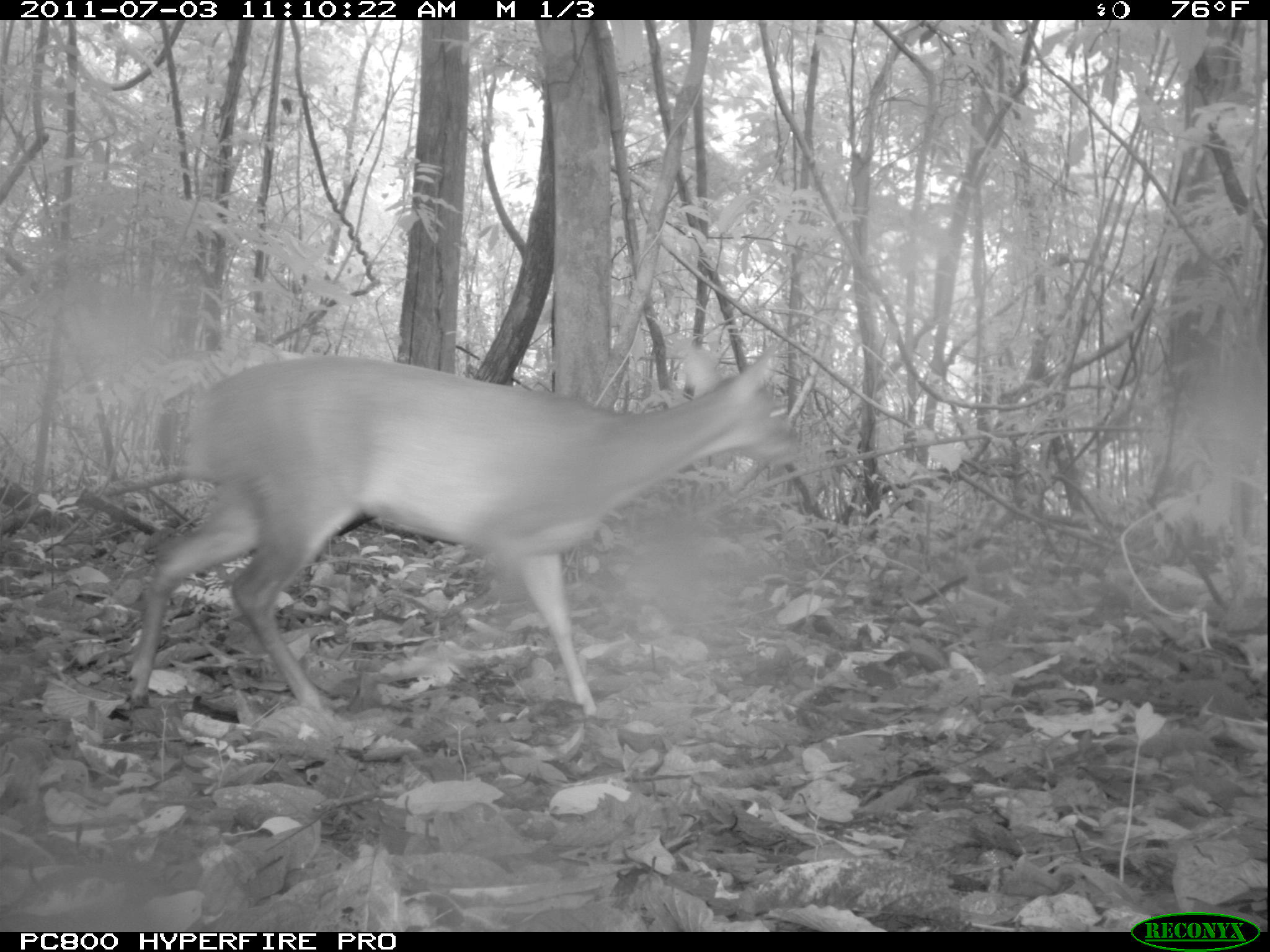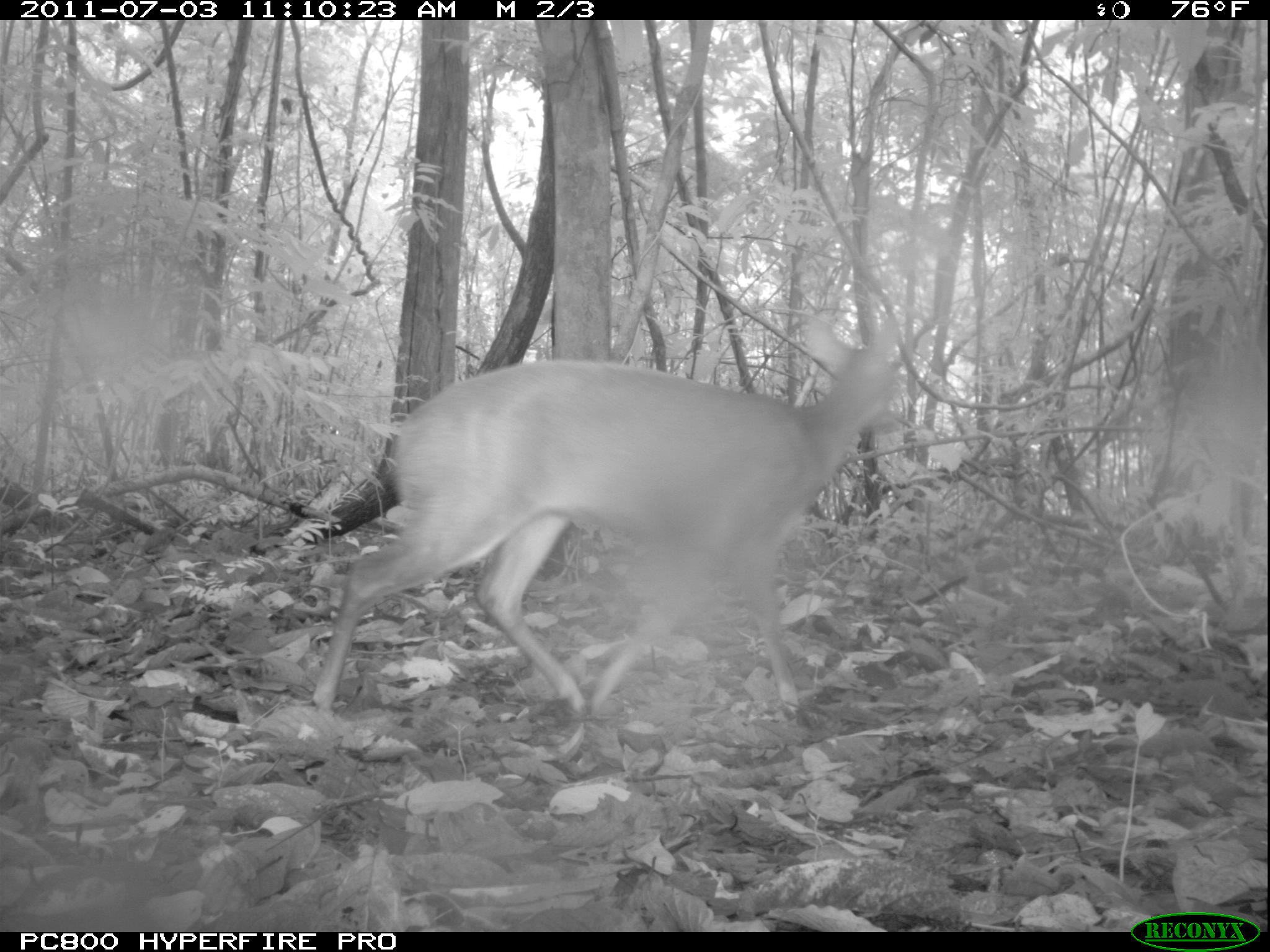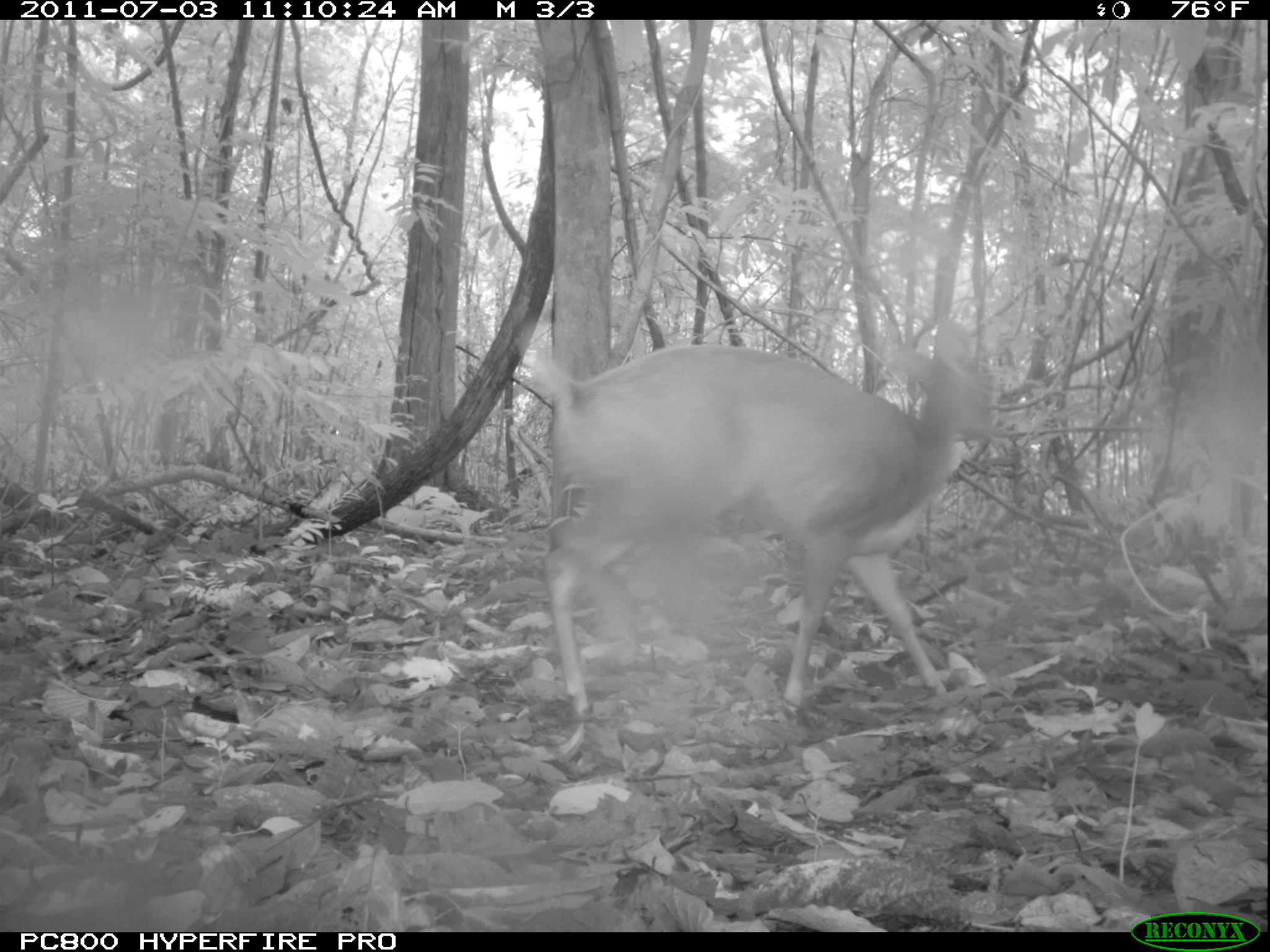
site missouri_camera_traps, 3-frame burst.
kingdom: Animalia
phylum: Chordata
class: Mammalia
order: Artiodactyla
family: Cervidae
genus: Mazama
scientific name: Mazama americana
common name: red brocket deer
Red brocket deer (Mazama americana). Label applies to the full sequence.